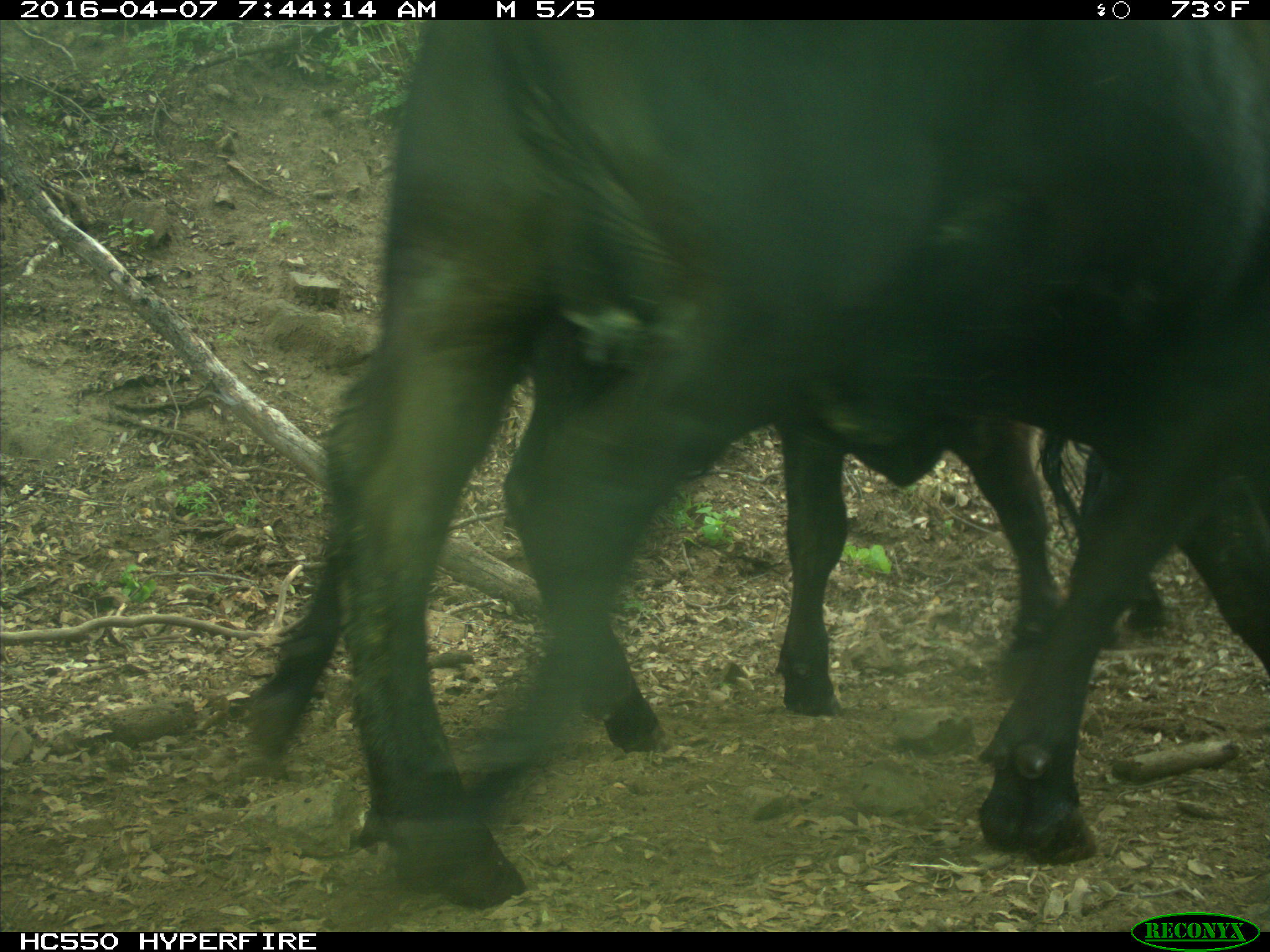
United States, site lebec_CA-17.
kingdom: Animalia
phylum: Chordata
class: Mammalia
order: Artiodactyla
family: Bovidae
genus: Bos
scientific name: Bos taurus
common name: domestic cow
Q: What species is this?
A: Bos taurus (domestic cow).